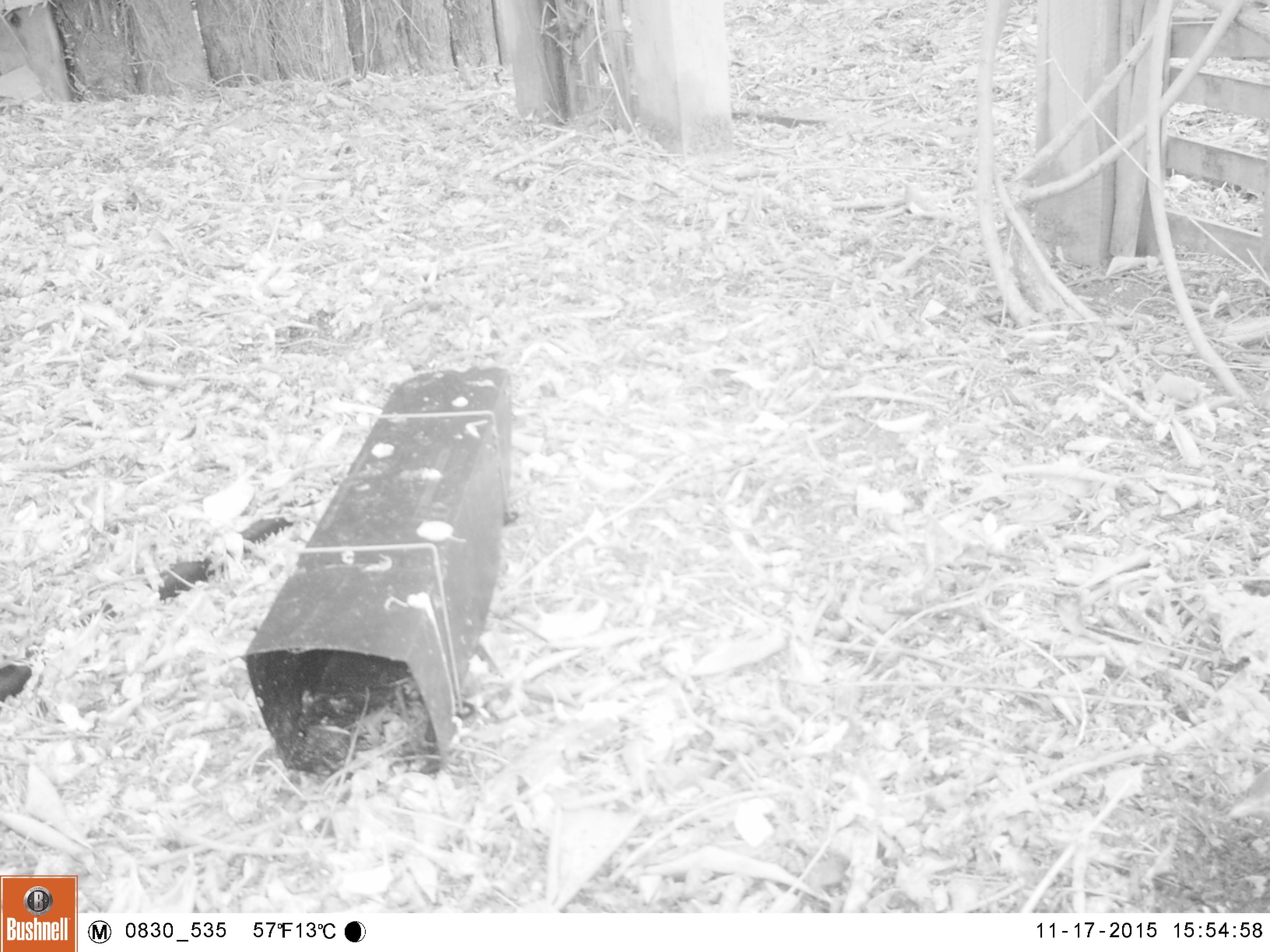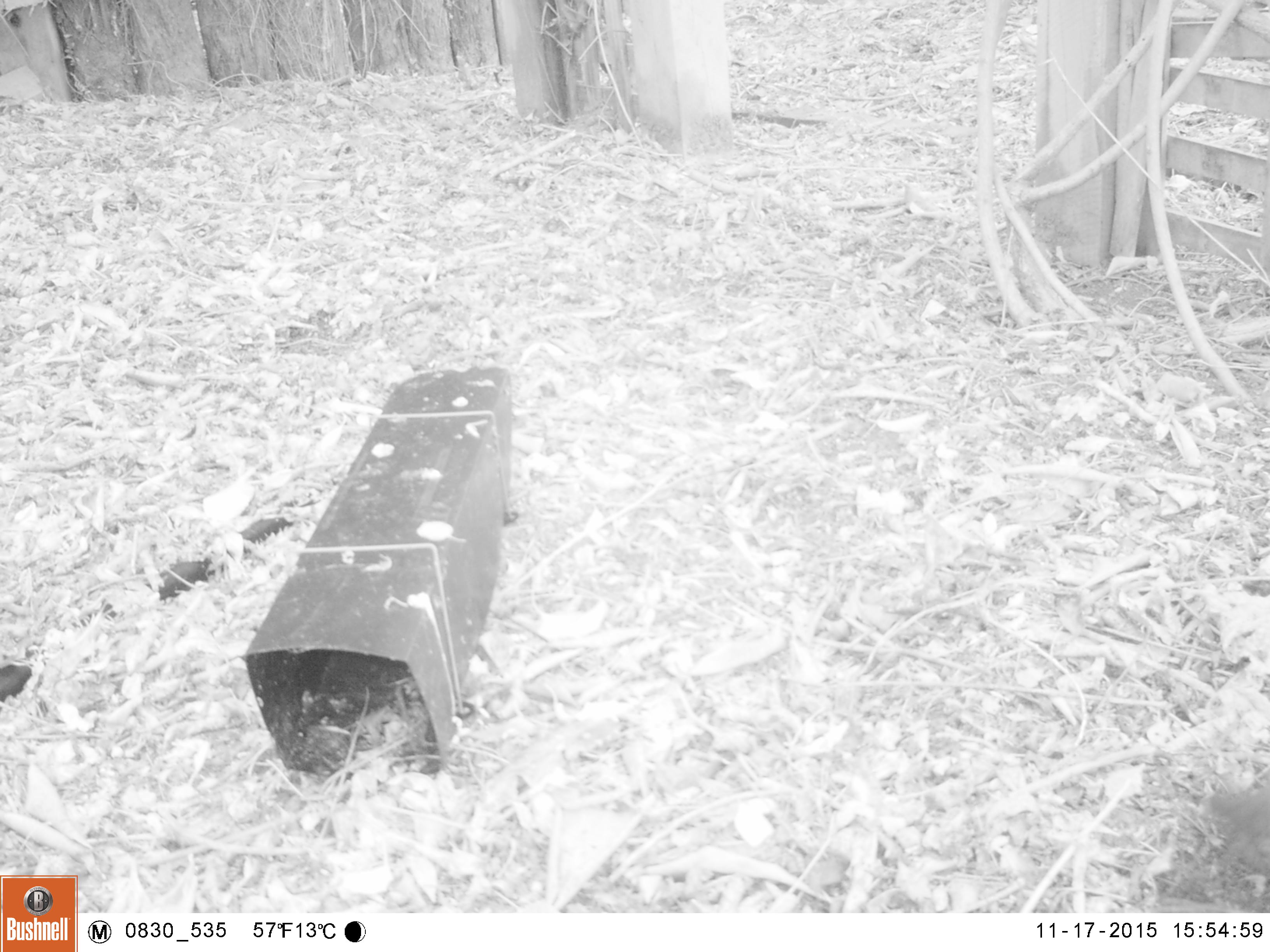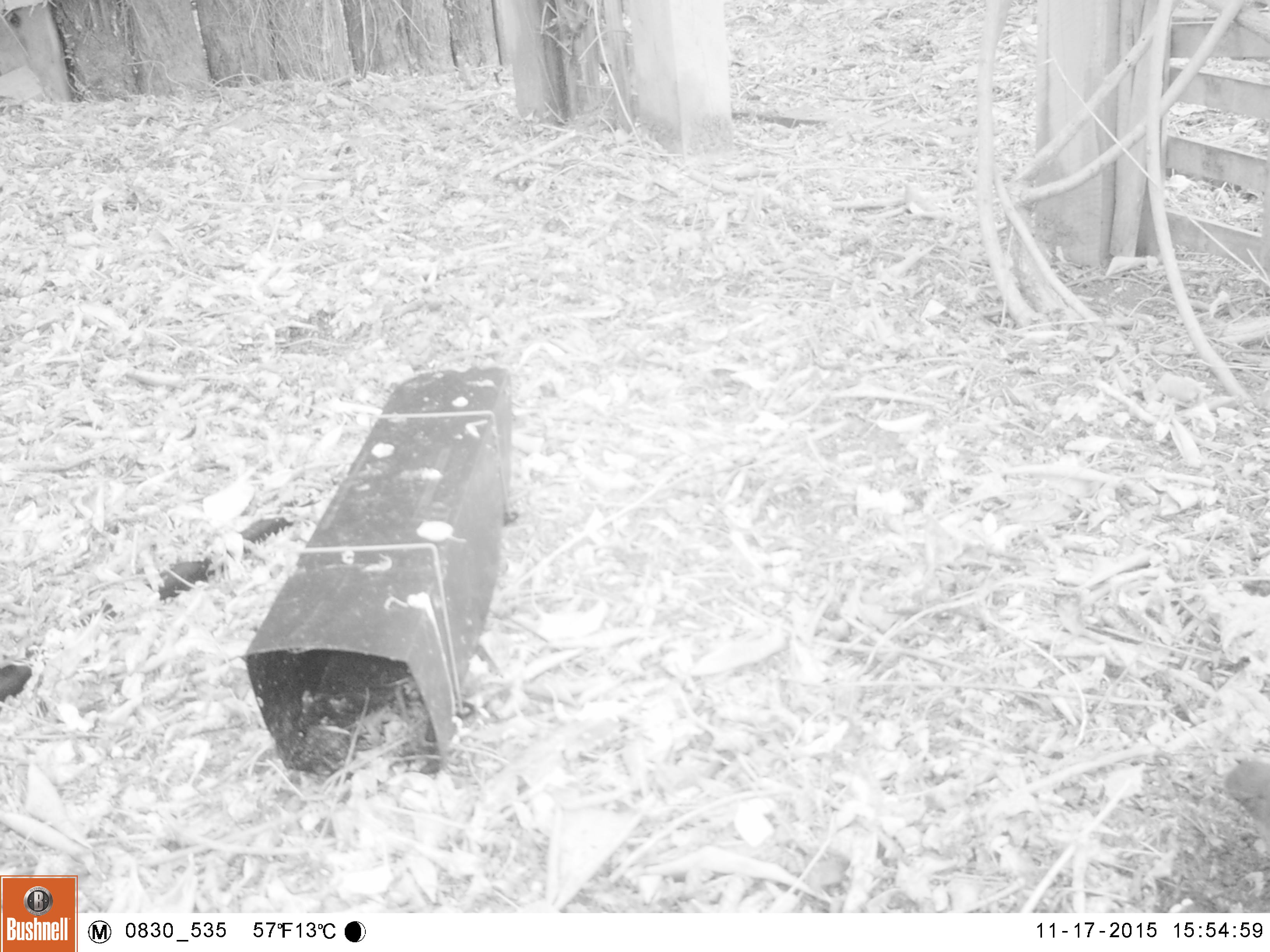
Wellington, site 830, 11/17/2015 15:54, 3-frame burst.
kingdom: Animalia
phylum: Chordata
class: Aves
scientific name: Aves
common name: bird